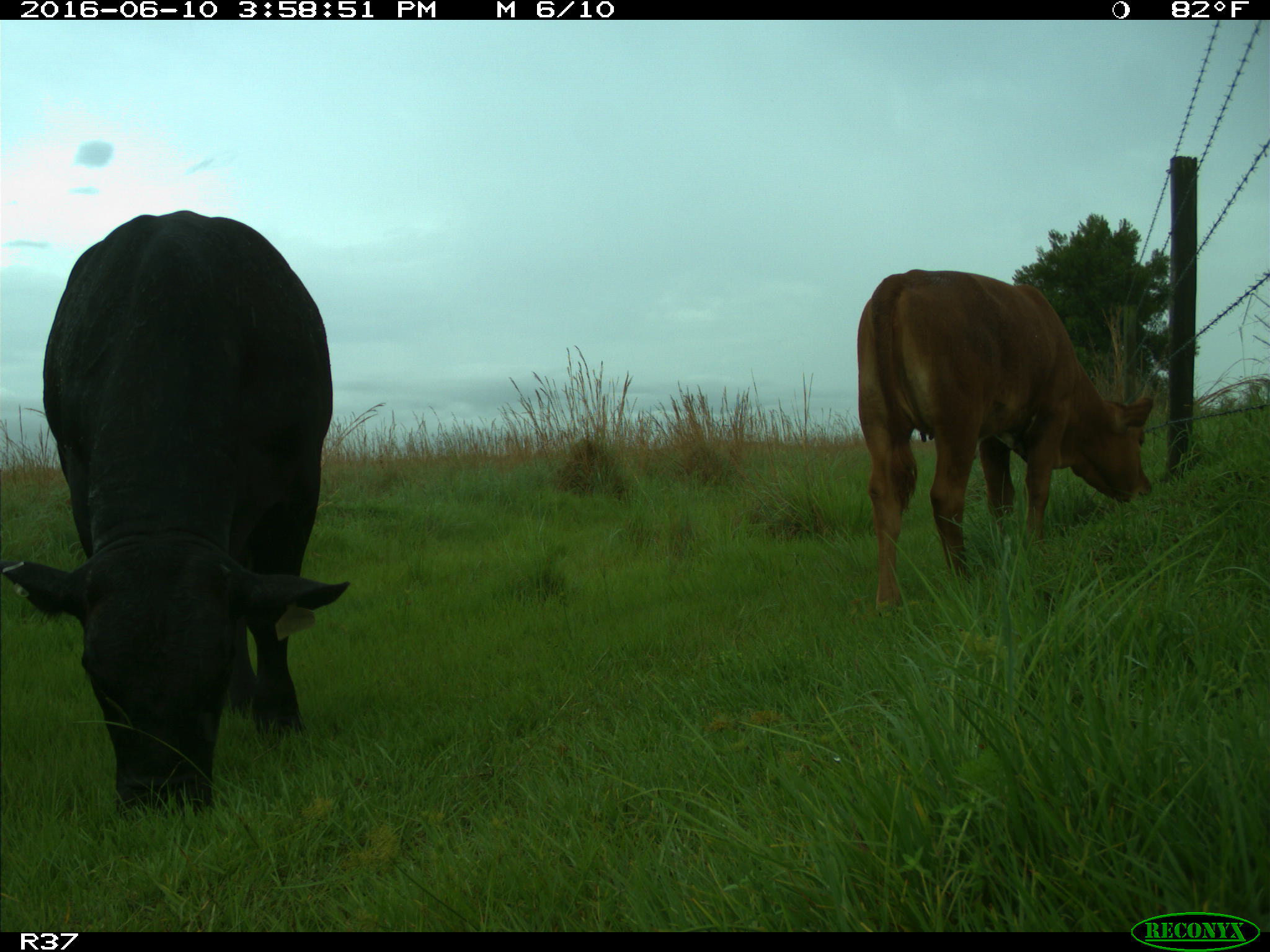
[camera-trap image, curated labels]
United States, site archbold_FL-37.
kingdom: Animalia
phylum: Chordata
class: Mammalia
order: Artiodactyla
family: Bovidae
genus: Bos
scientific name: Bos taurus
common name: domestic cow